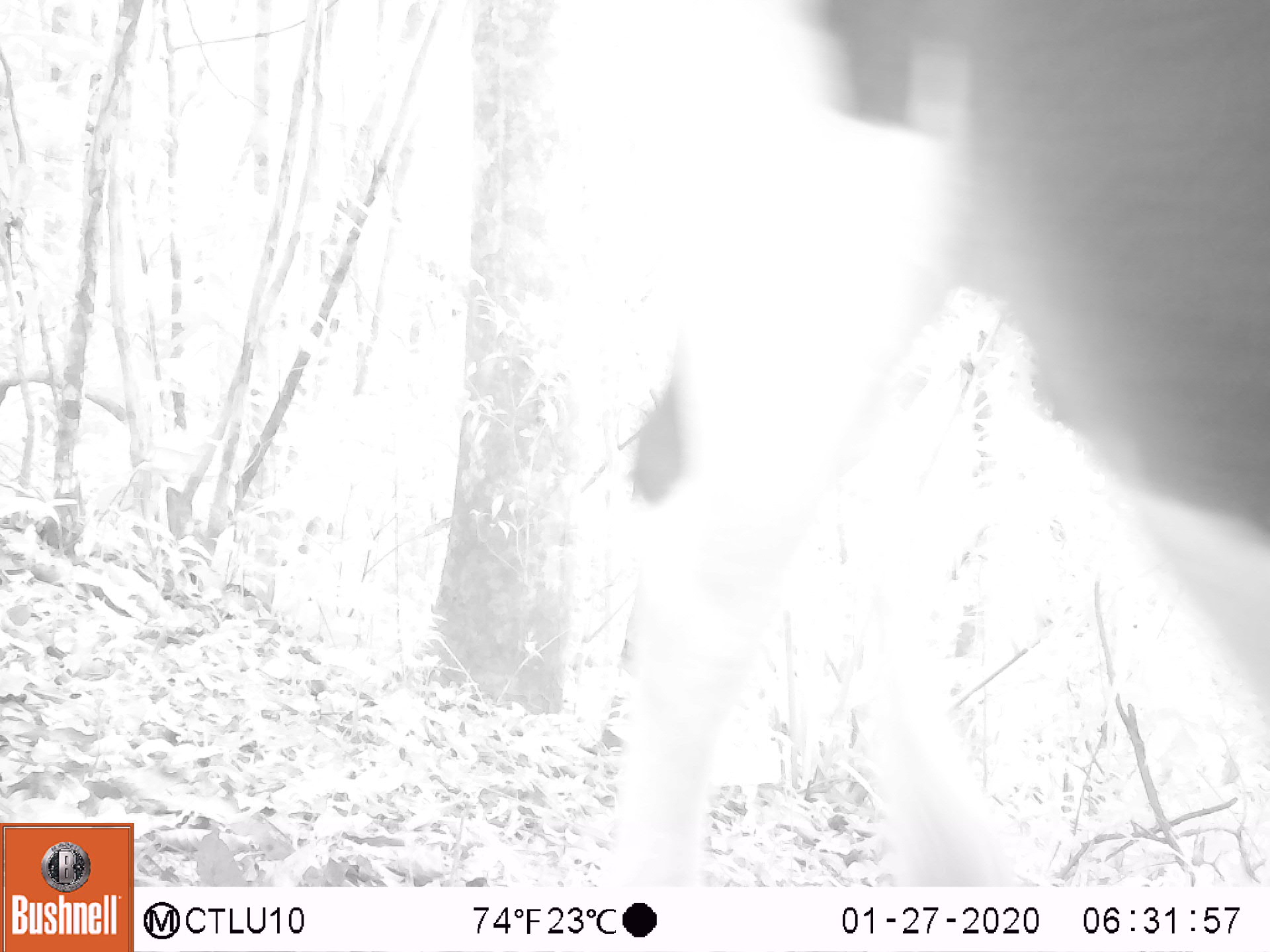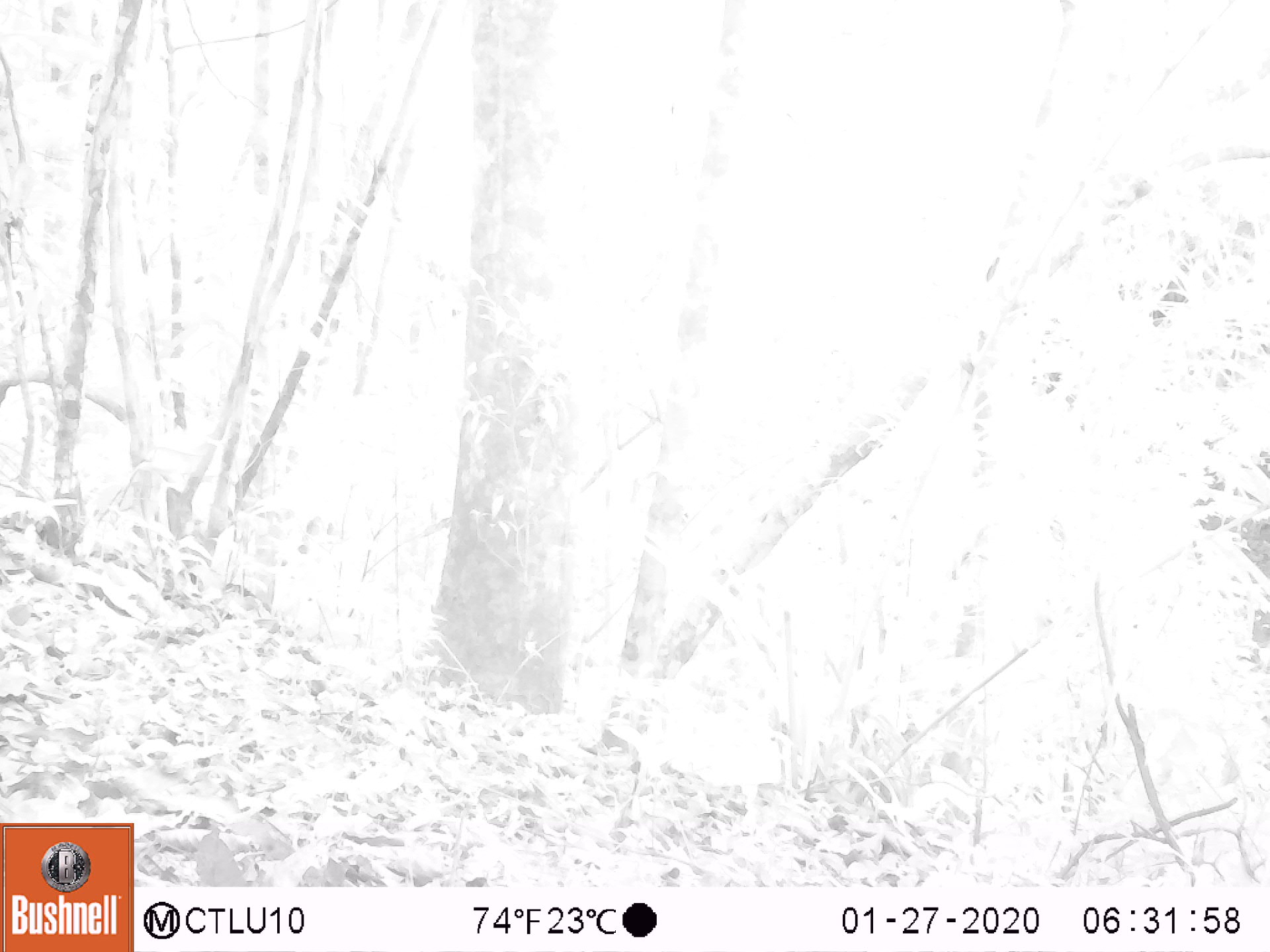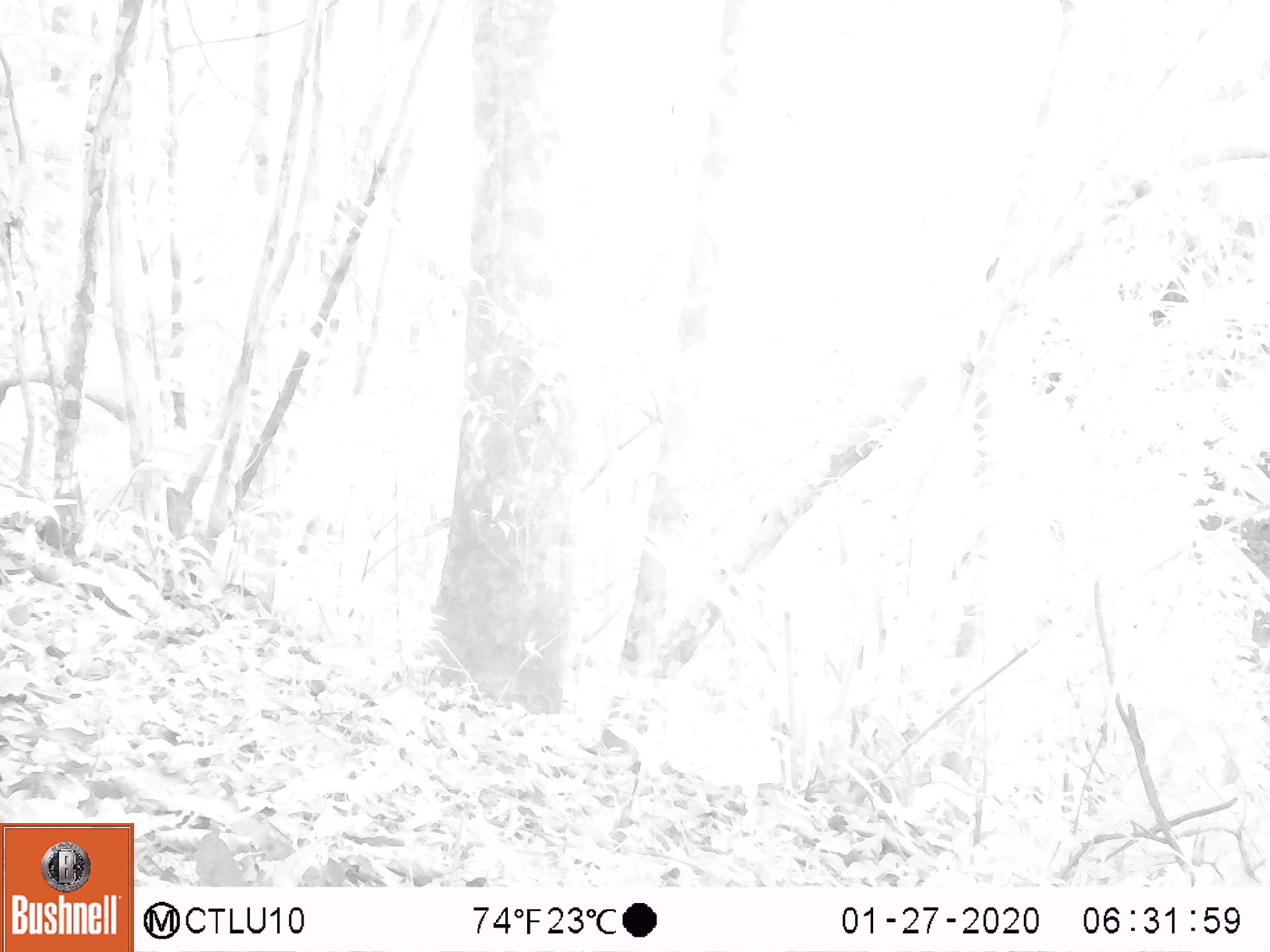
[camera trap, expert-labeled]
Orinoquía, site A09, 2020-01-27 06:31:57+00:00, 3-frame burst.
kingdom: Animalia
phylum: Chordata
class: Mammalia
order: Artiodactyla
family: Bovidae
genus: Bos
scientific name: Bos taurus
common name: cow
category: cattle